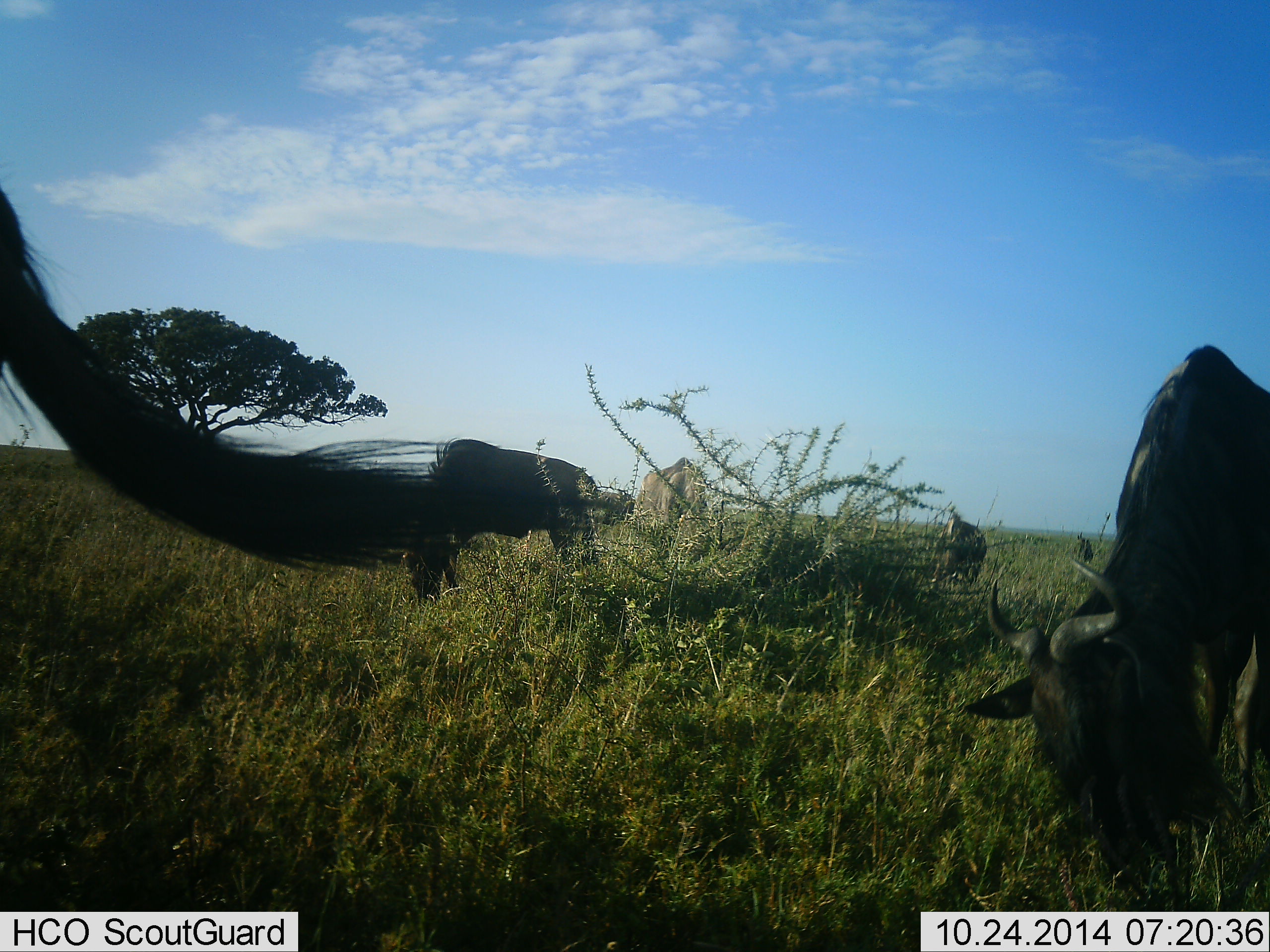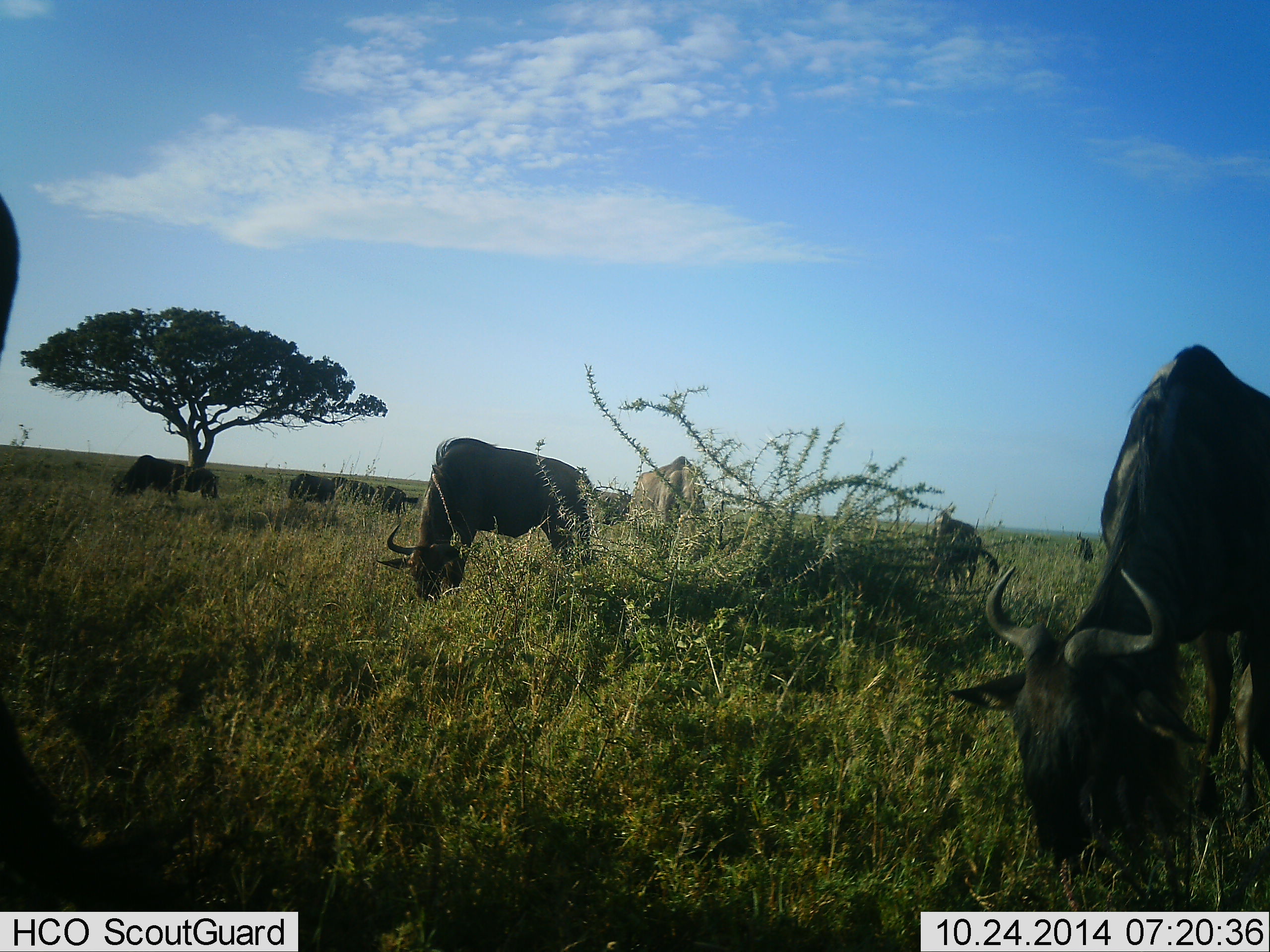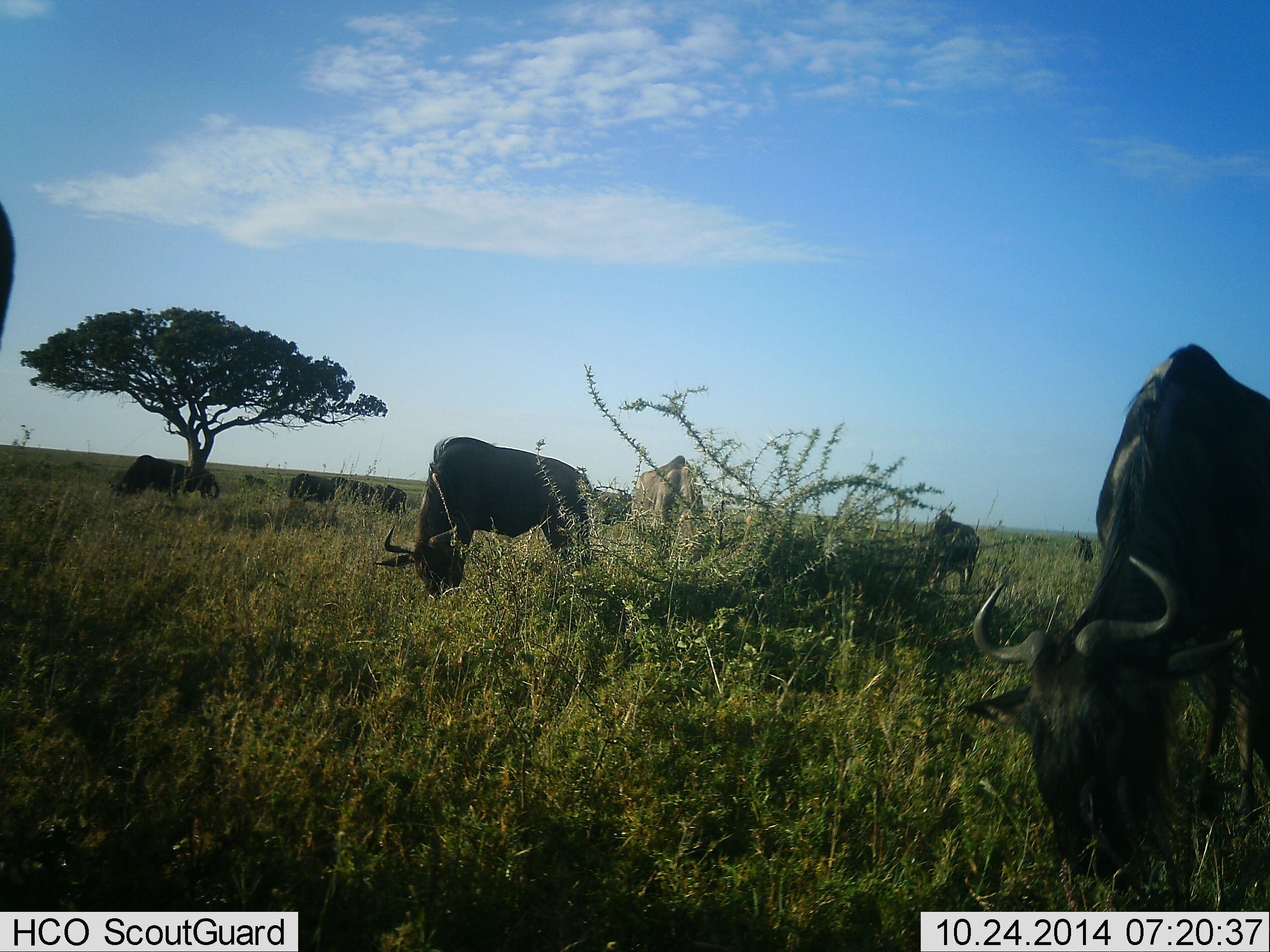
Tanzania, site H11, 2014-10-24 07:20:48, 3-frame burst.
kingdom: Animalia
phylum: Chordata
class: Mammalia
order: Artiodactyla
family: Bovidae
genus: Connochaetes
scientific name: Connochaetes taurinus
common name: blue wildebeest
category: wildebeest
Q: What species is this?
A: Wildebeest (blue wildebeest) (Connochaetes taurinus).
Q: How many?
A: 6.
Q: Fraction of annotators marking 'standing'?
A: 0%.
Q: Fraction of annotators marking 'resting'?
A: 0%.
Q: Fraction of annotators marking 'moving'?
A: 9%.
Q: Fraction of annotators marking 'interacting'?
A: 0%.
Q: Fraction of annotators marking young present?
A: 0%.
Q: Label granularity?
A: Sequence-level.